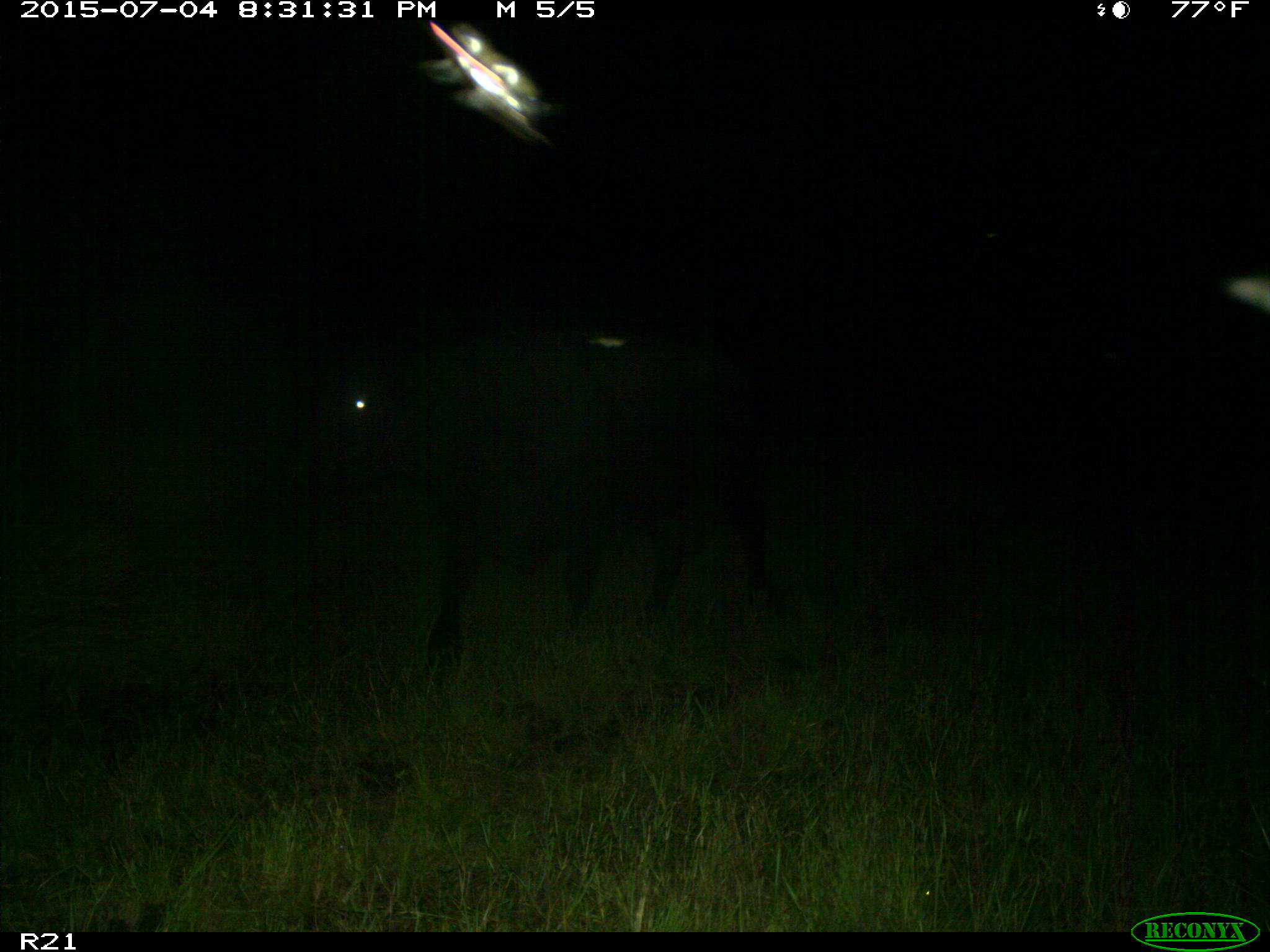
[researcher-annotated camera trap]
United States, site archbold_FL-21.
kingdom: Animalia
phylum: Chordata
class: Mammalia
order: Artiodactyla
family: Bovidae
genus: Bos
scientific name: Bos taurus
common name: domestic cow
Bos taurus (domestic cow).